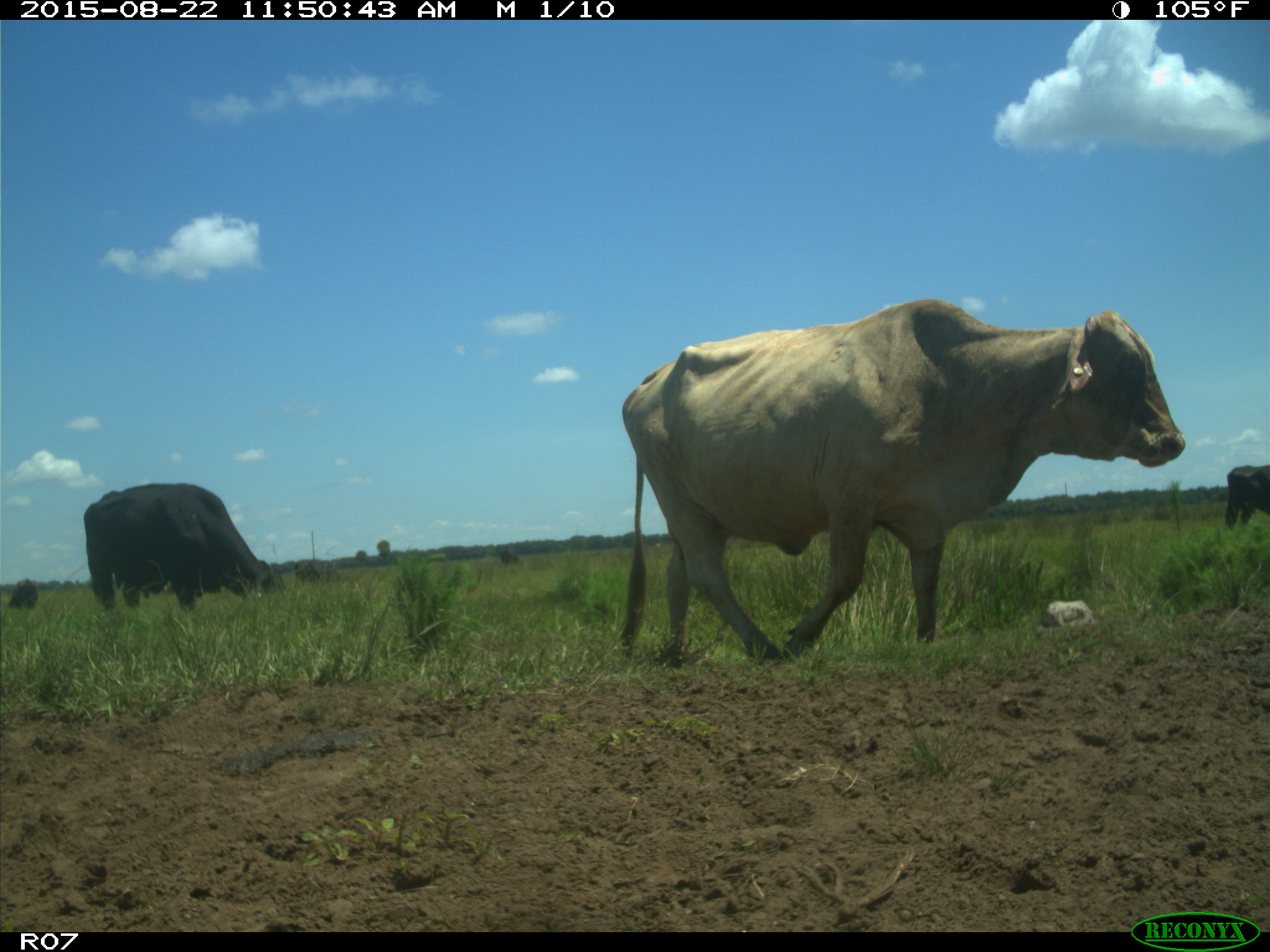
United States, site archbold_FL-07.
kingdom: Animalia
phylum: Chordata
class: Mammalia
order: Artiodactyla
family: Bovidae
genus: Bos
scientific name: Bos taurus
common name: domestic cow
Bos taurus (domestic cow).